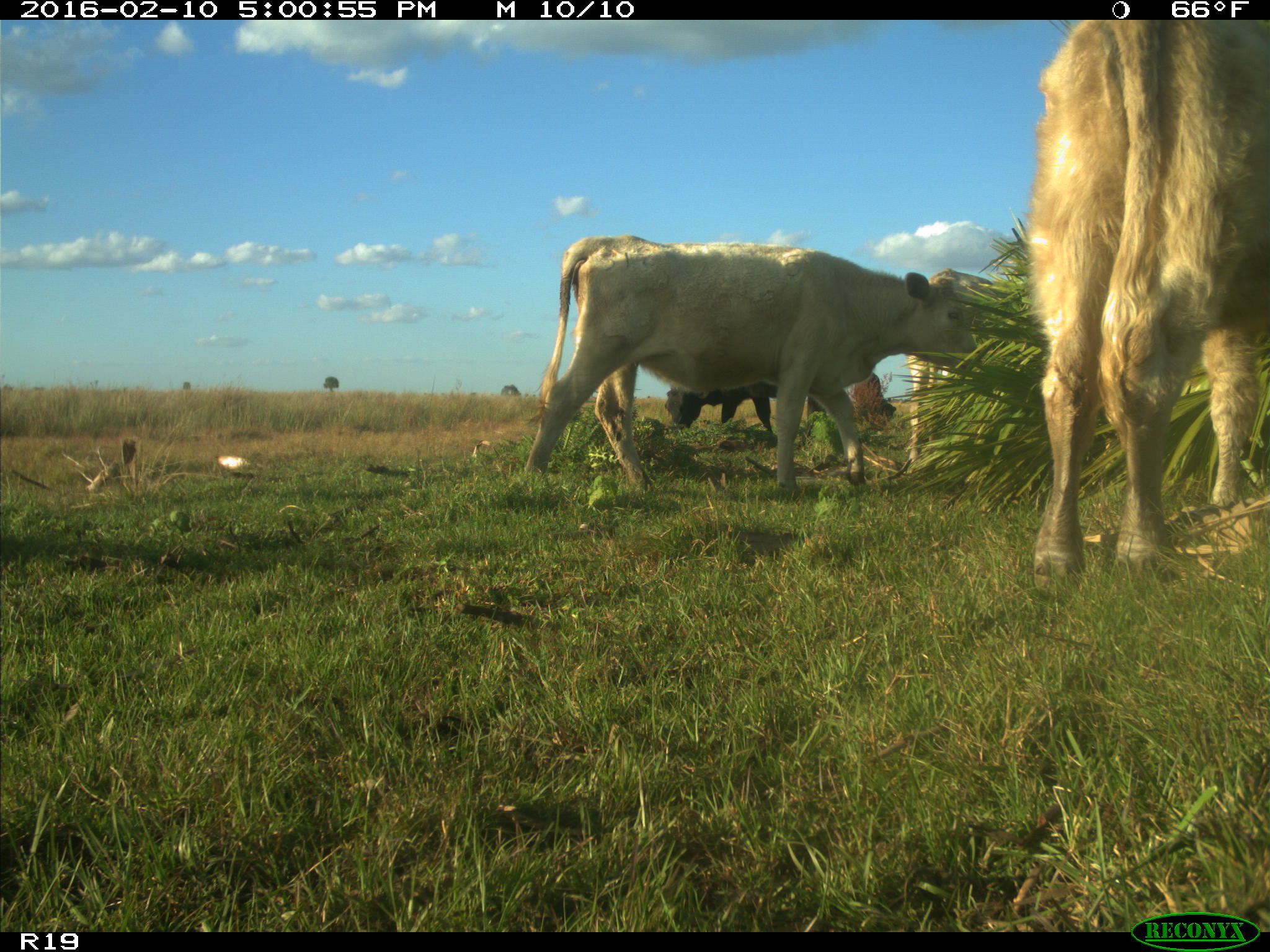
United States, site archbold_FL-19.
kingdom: Animalia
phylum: Chordata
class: Mammalia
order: Artiodactyla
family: Bovidae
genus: Bos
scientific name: Bos taurus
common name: domestic cow